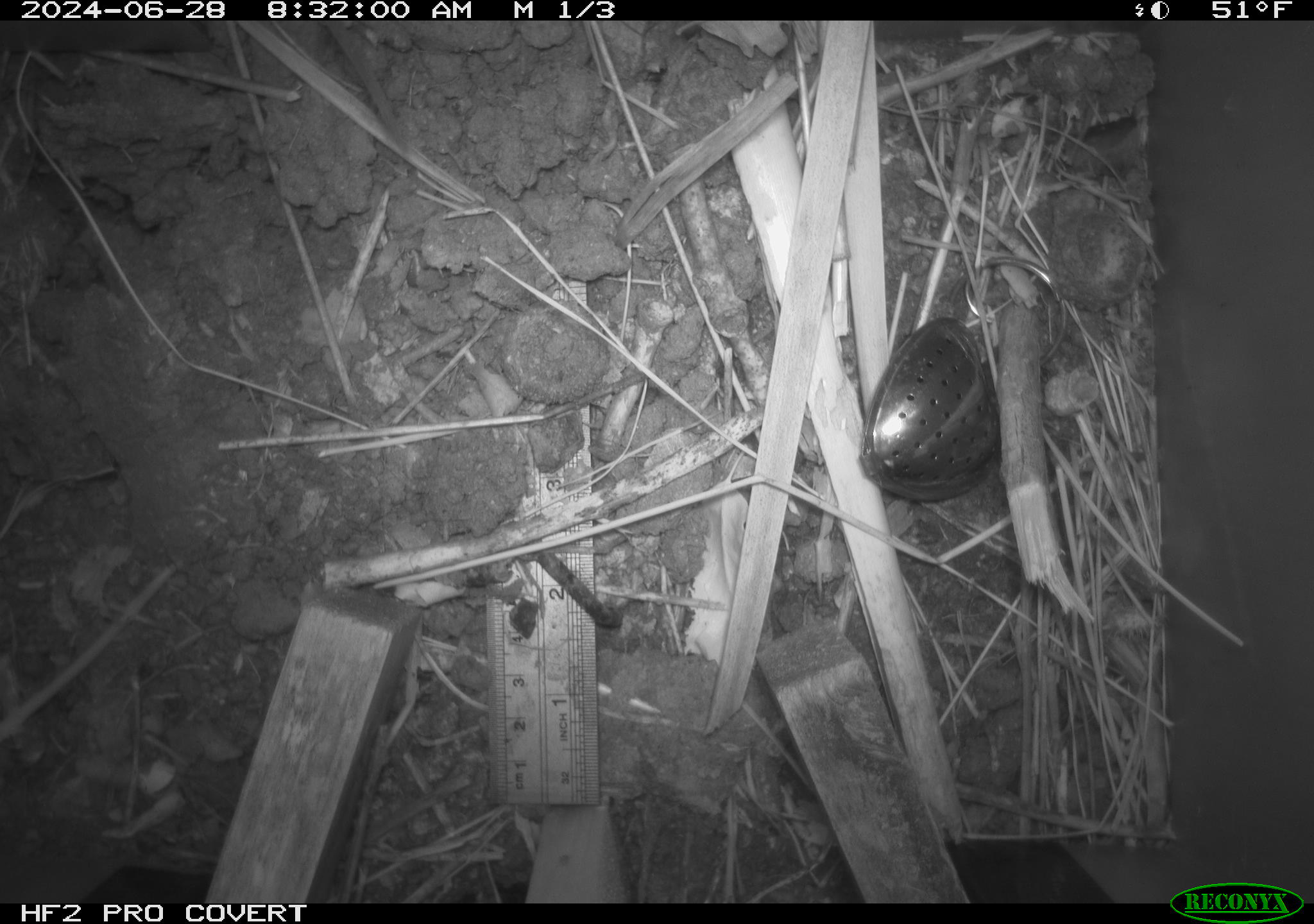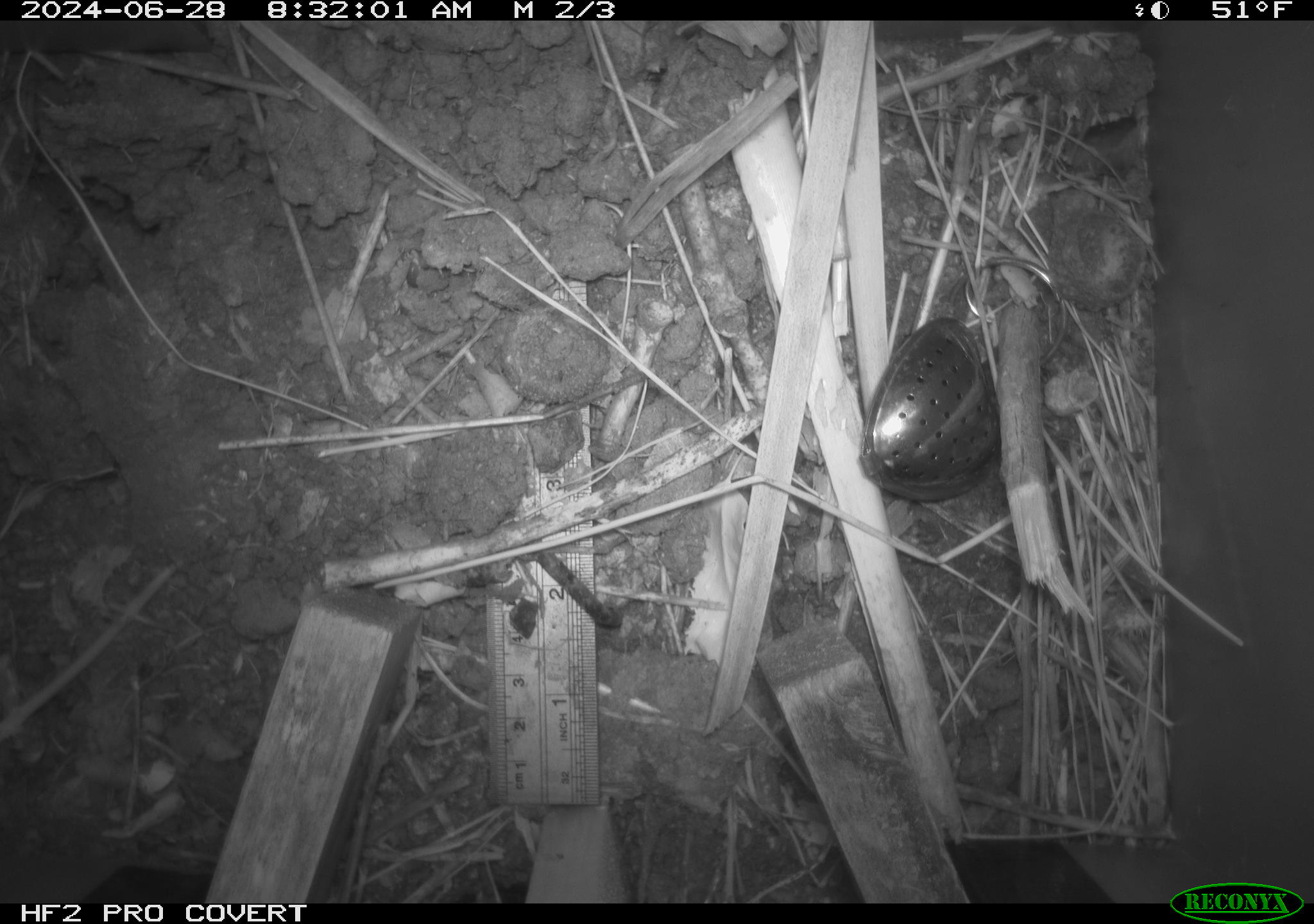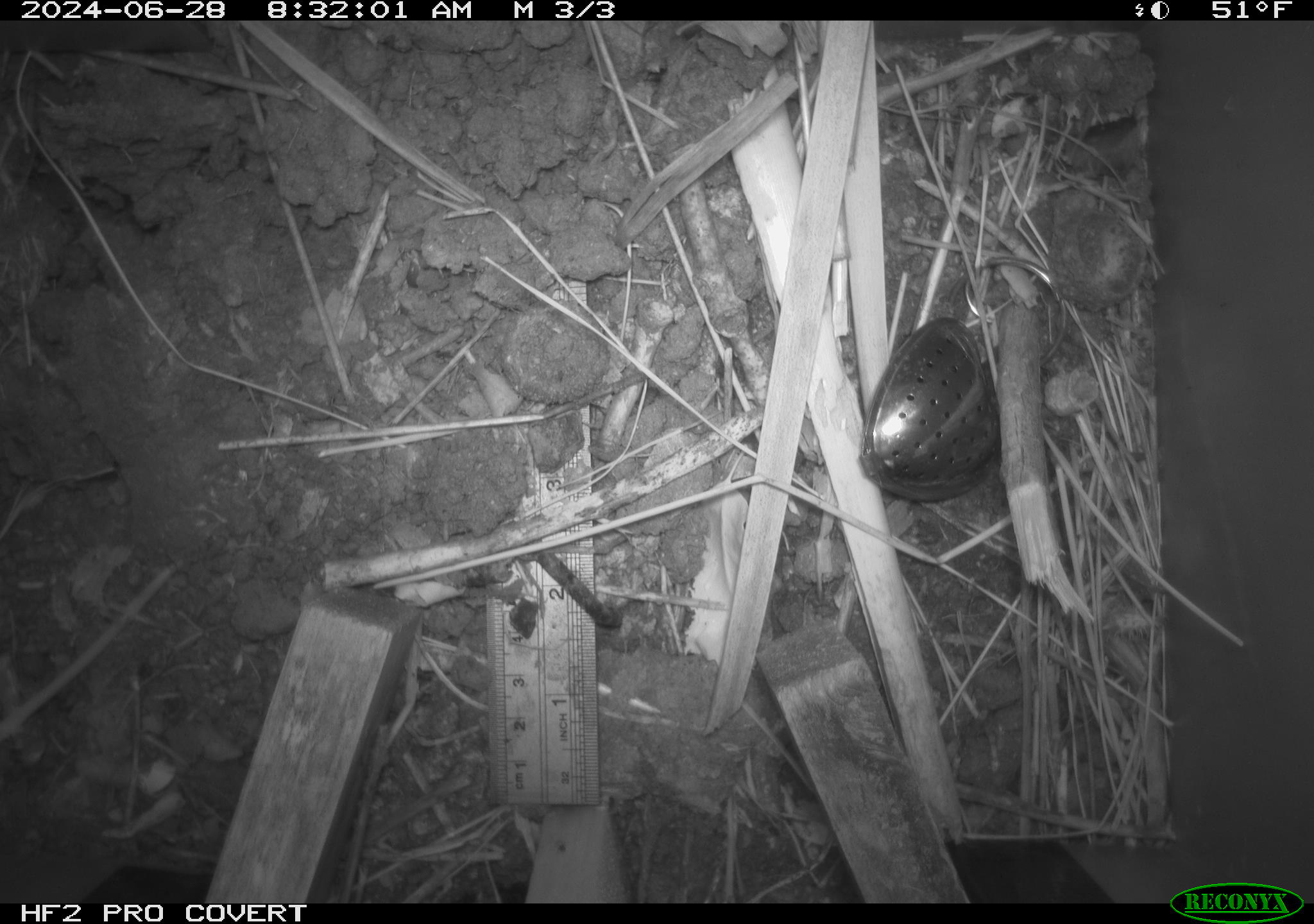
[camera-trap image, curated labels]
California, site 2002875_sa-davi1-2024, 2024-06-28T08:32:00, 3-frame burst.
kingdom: Animalia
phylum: Chordata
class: Mammalia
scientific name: Mammalia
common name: small mammal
Small mammal (Mammalia).